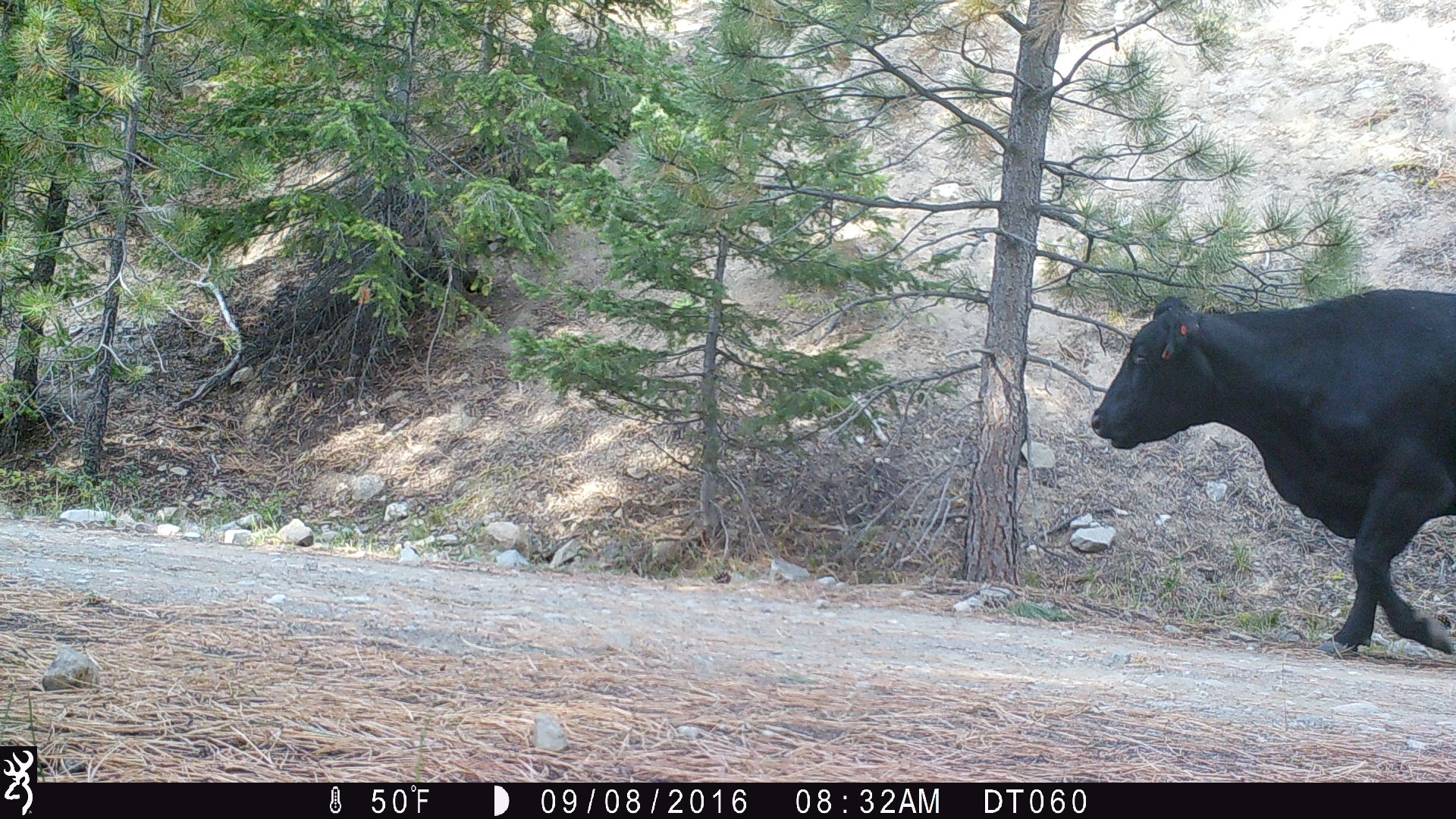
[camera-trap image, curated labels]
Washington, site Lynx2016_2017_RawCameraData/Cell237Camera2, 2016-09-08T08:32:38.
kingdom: Animalia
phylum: Chordata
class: Mammalia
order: Artiodactyla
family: Bovidae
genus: Bos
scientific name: Bos taurus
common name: domestic cattle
Domestic cattle (Bos taurus). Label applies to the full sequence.